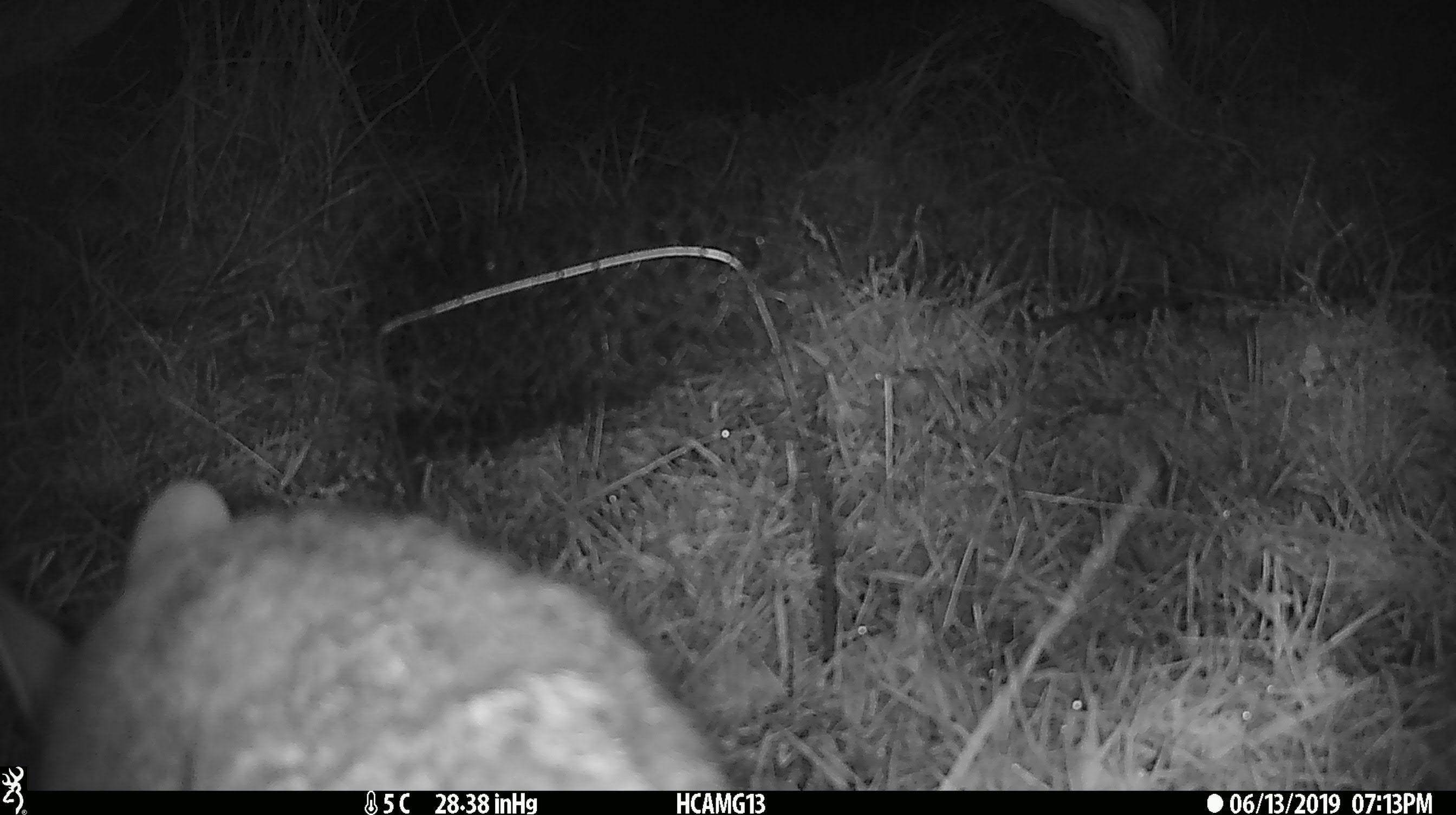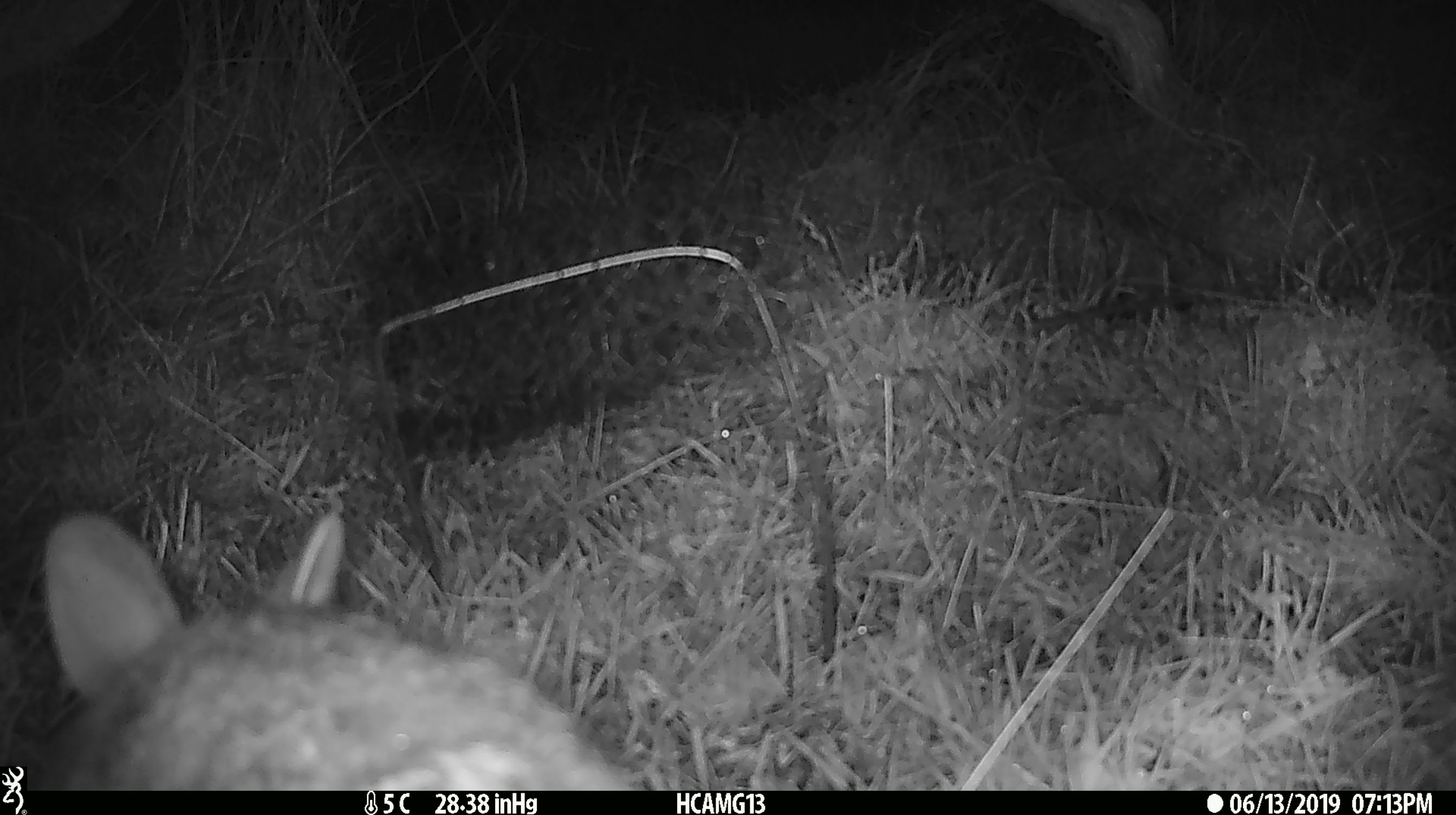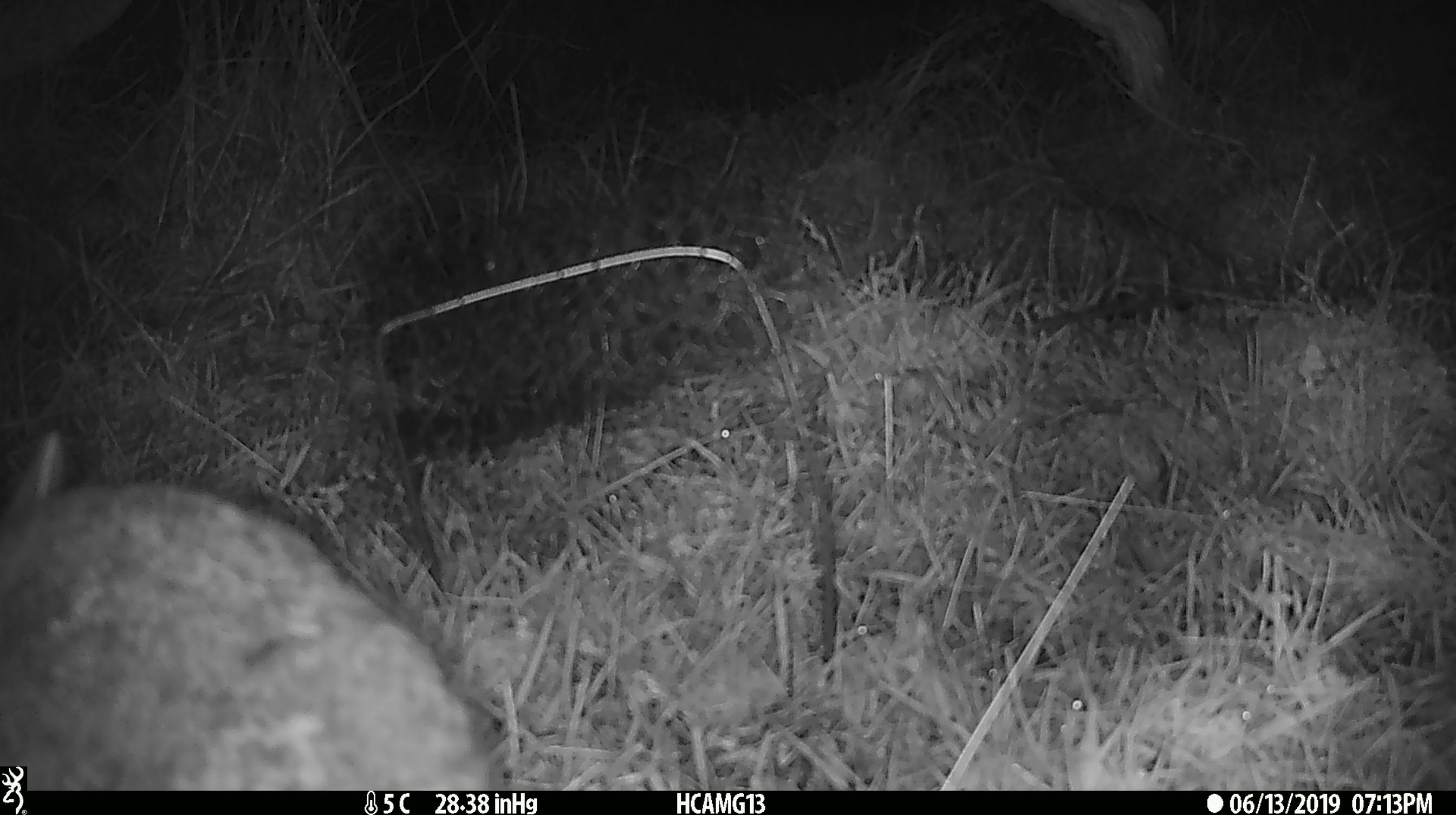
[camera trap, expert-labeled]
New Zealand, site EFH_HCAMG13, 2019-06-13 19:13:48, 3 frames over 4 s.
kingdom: Animalia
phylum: Chordata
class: Mammalia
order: Lagomorpha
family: Leporidae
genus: Oryctolagus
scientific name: Oryctolagus cuniculus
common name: european rabbit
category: rabbit